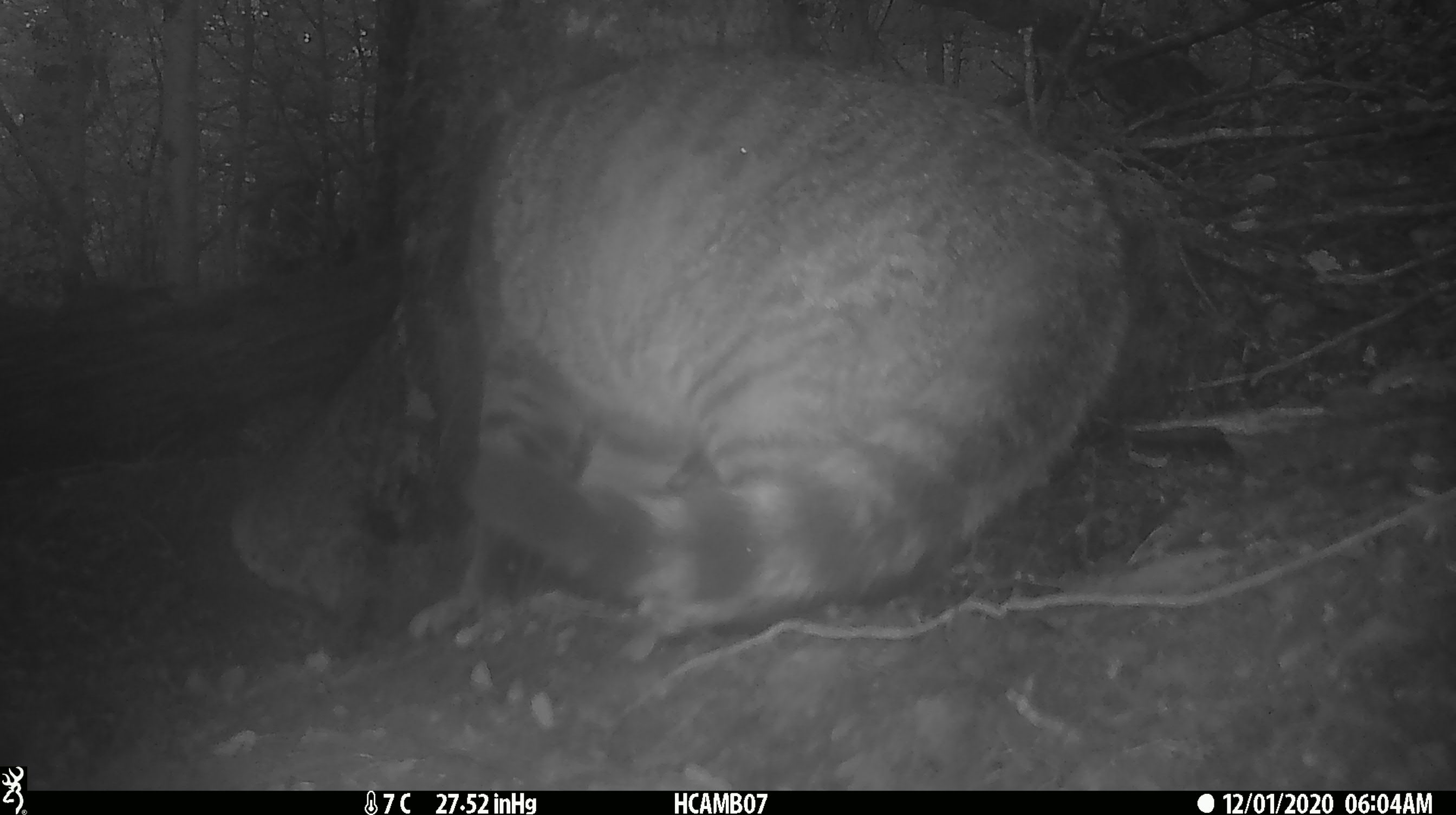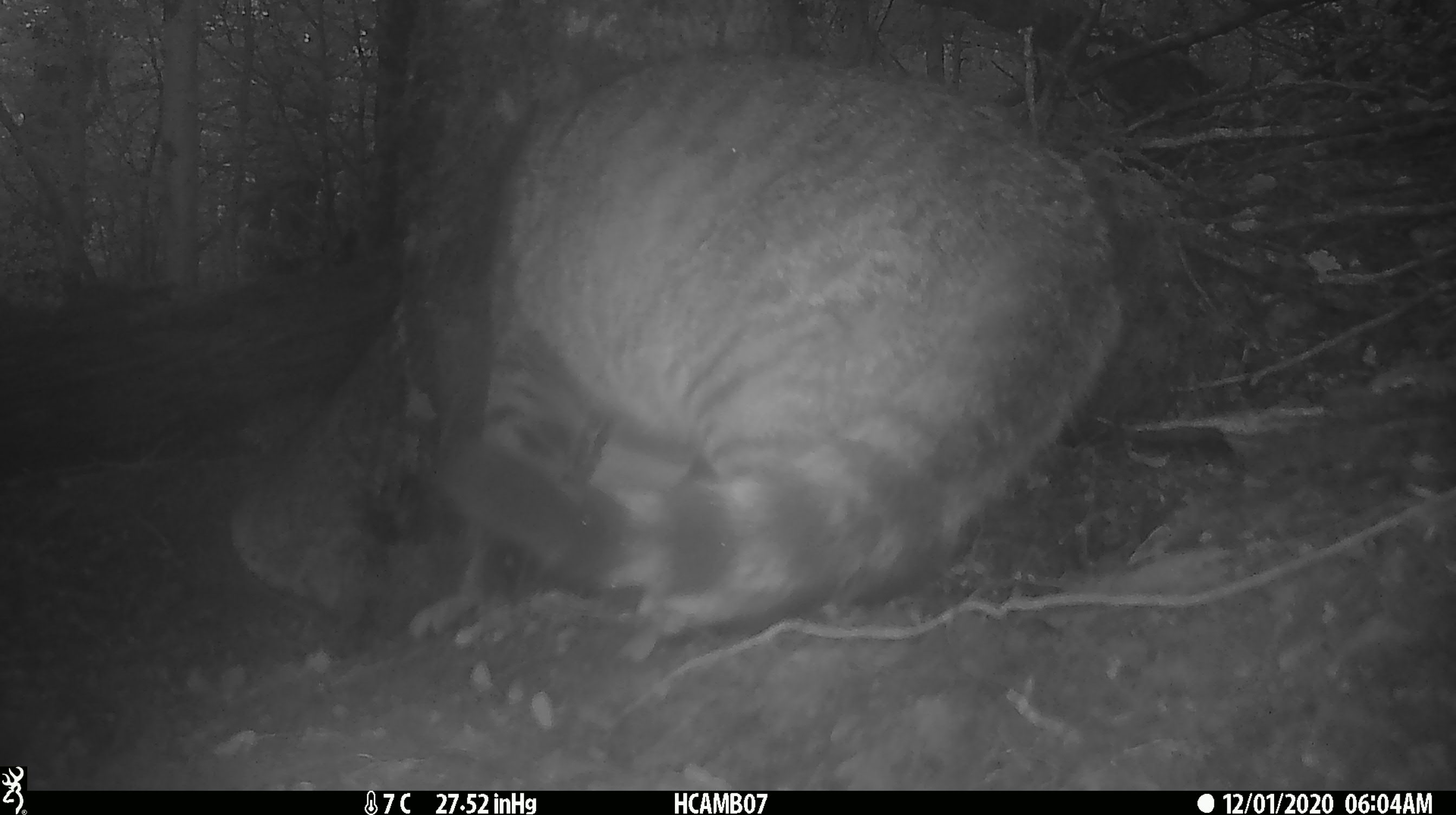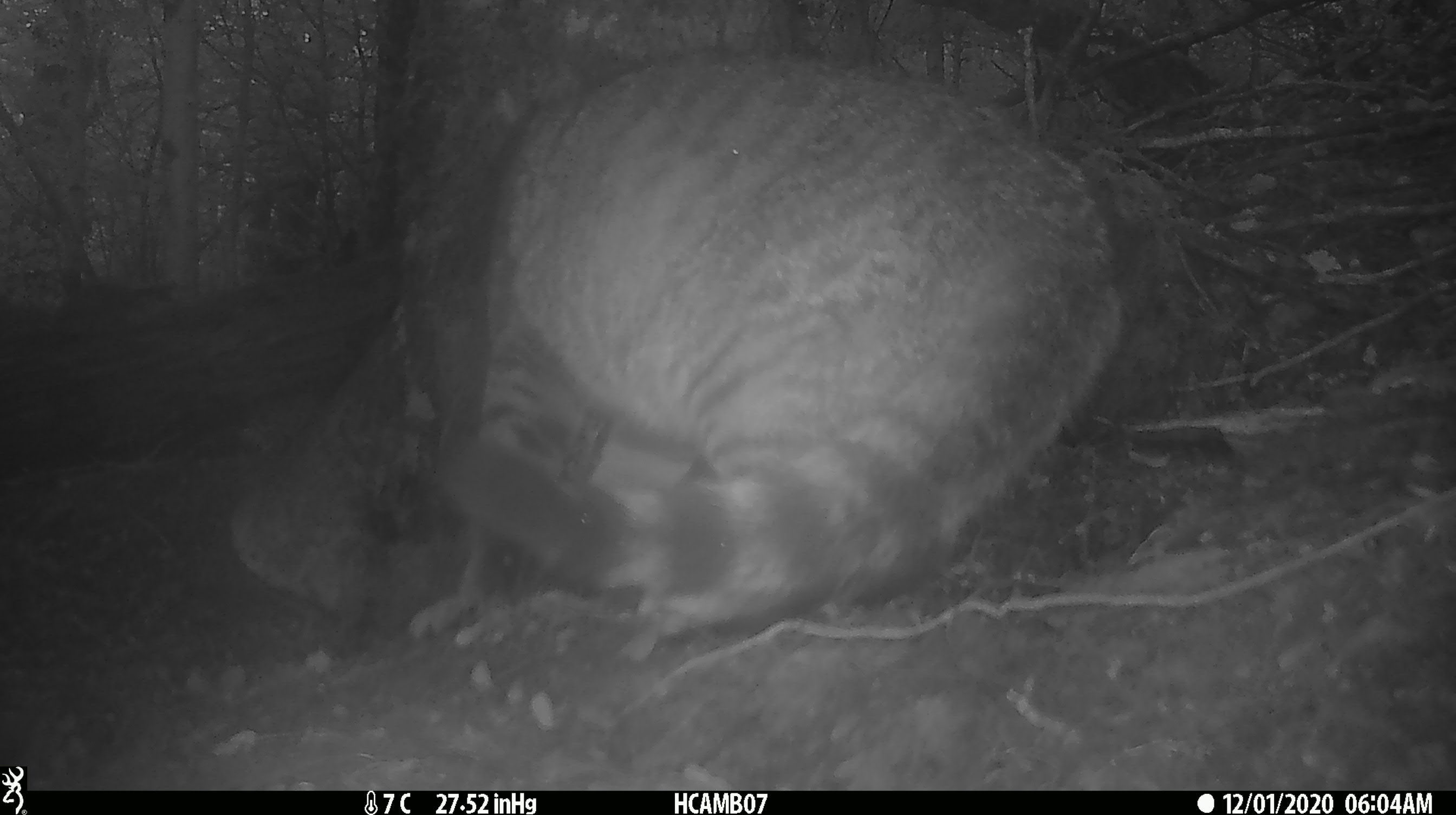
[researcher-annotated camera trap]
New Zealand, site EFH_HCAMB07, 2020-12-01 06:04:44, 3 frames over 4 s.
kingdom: Animalia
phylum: Chordata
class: Mammalia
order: Carnivora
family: Felidae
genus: Felis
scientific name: Felis catus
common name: domestic cat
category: cat